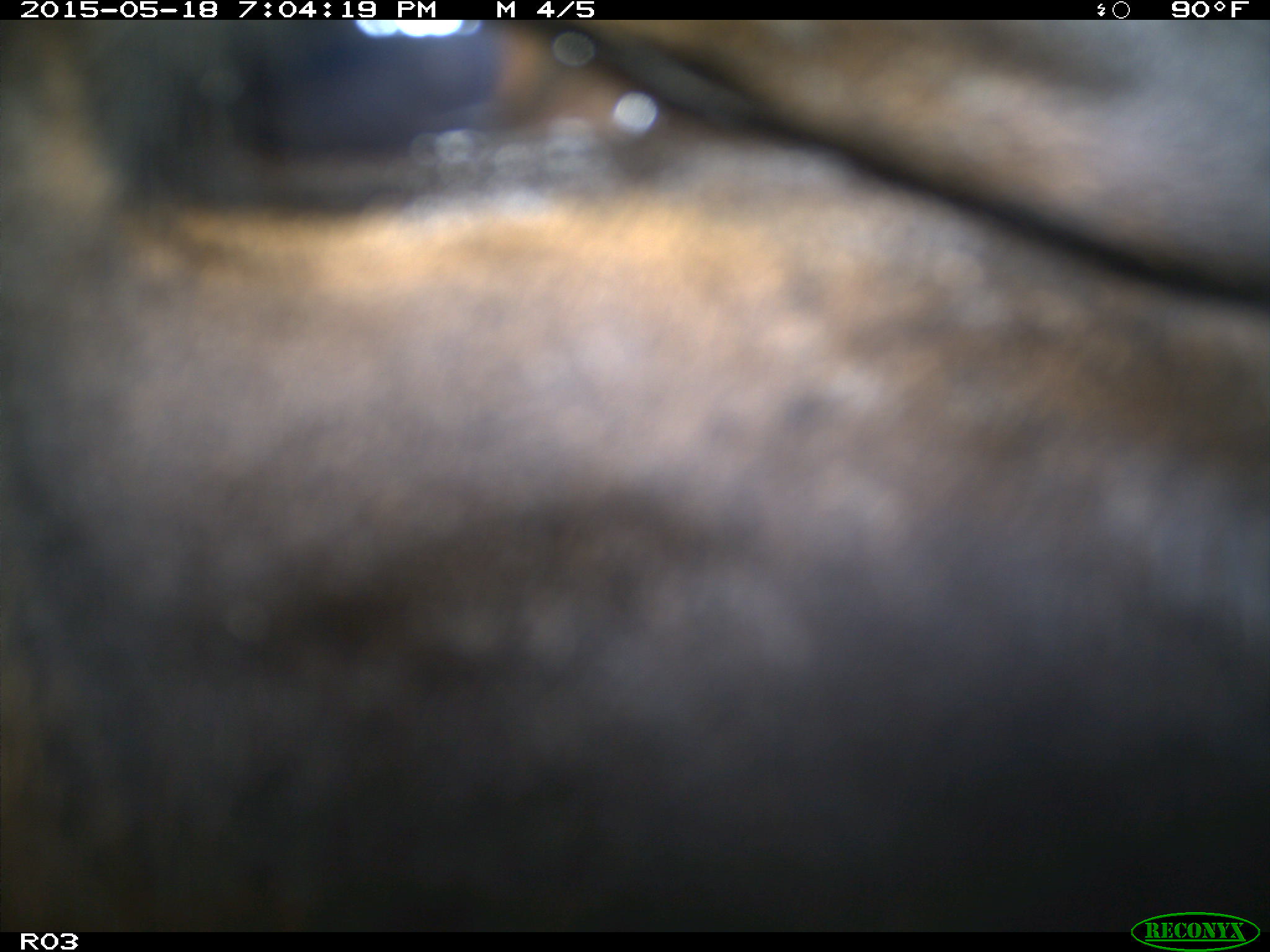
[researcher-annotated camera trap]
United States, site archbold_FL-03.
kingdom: Animalia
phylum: Chordata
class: Mammalia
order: Artiodactyla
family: Bovidae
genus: Bos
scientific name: Bos taurus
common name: domestic cow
Bos taurus (domestic cow).